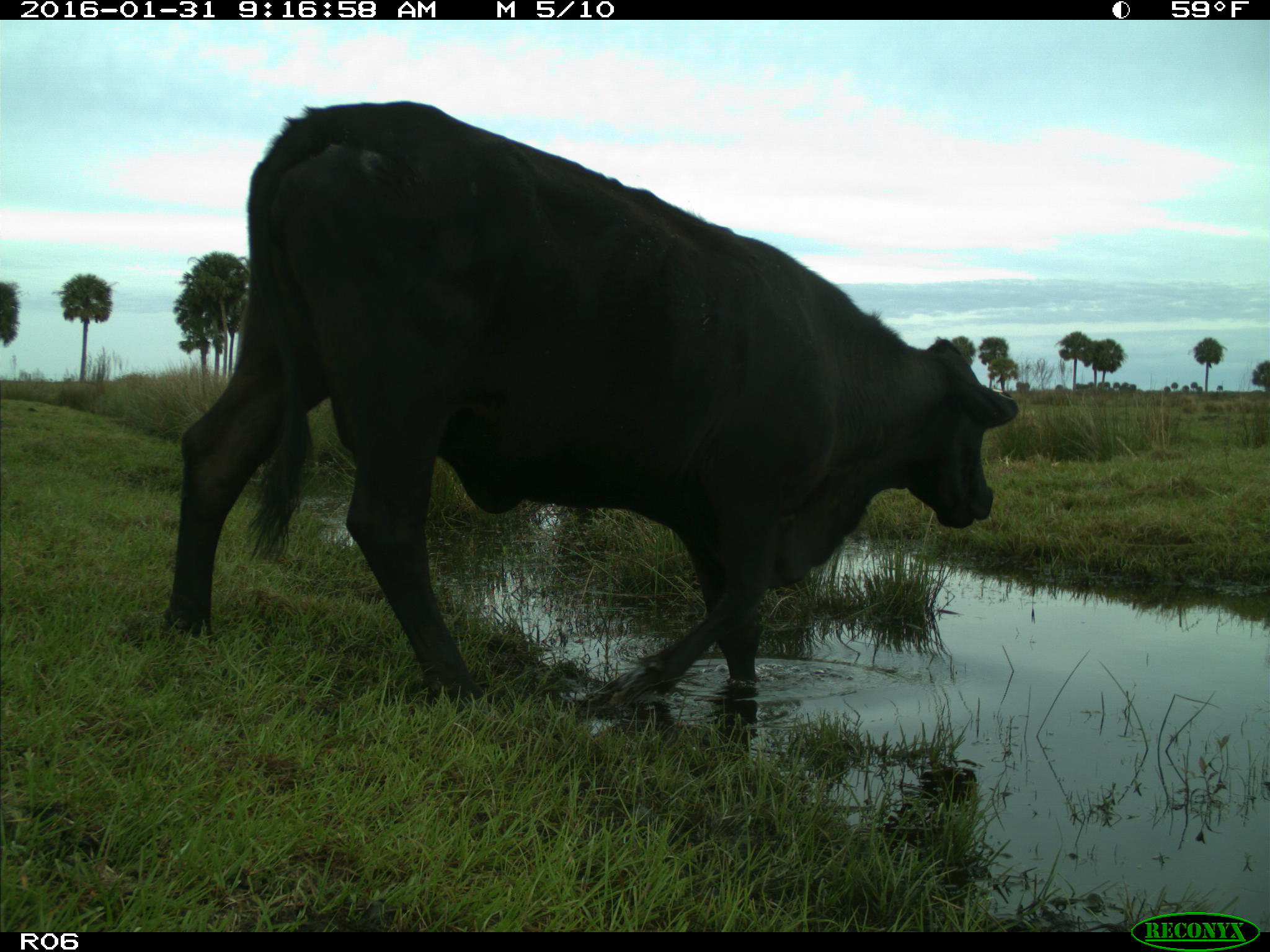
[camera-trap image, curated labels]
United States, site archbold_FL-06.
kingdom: Animalia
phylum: Chordata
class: Mammalia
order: Artiodactyla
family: Bovidae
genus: Bos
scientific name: Bos taurus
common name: domestic cow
Bos taurus (domestic cow).